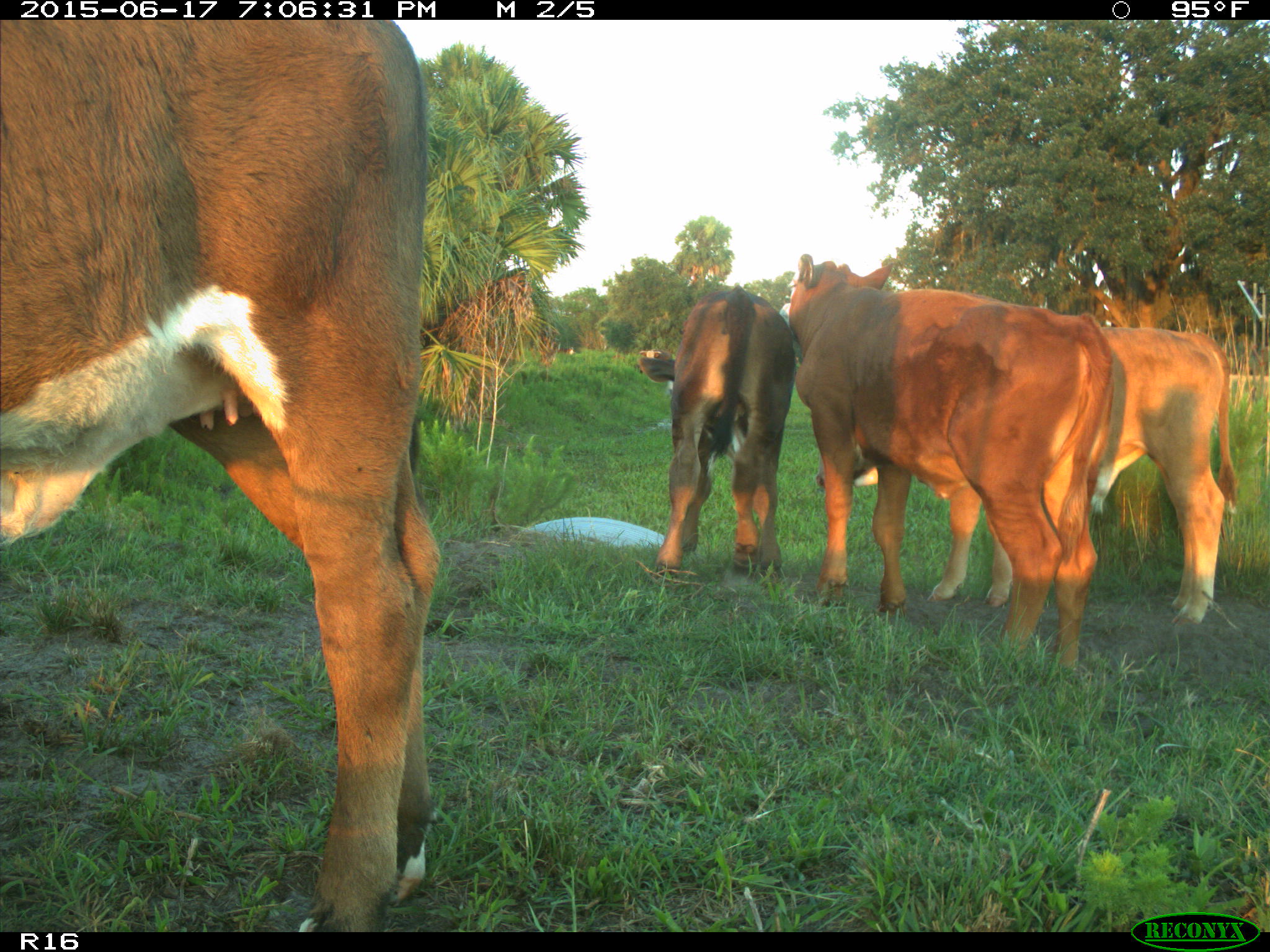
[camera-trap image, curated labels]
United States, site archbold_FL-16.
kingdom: Animalia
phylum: Chordata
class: Mammalia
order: Artiodactyla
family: Bovidae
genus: Bos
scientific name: Bos taurus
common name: domestic cow